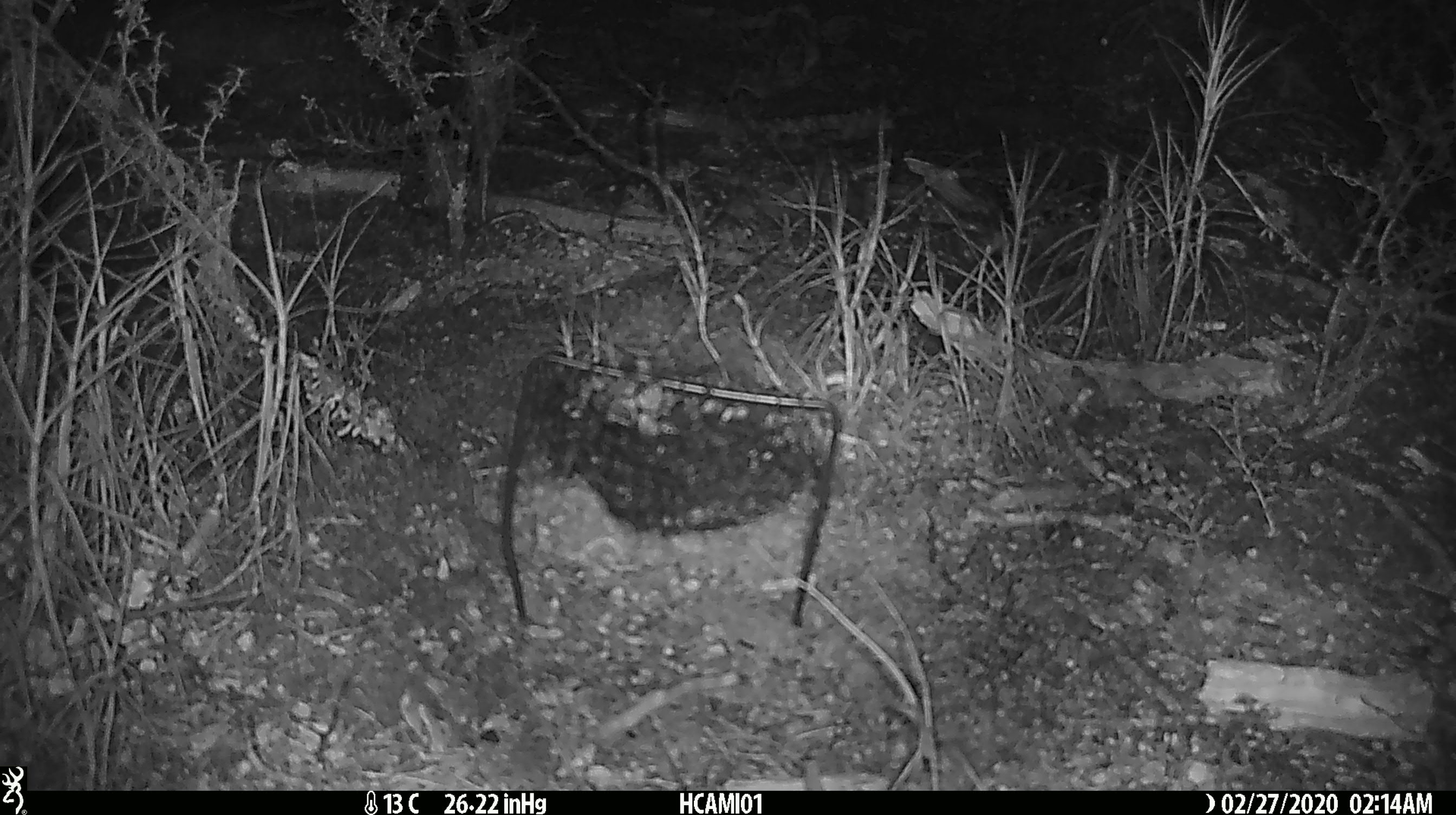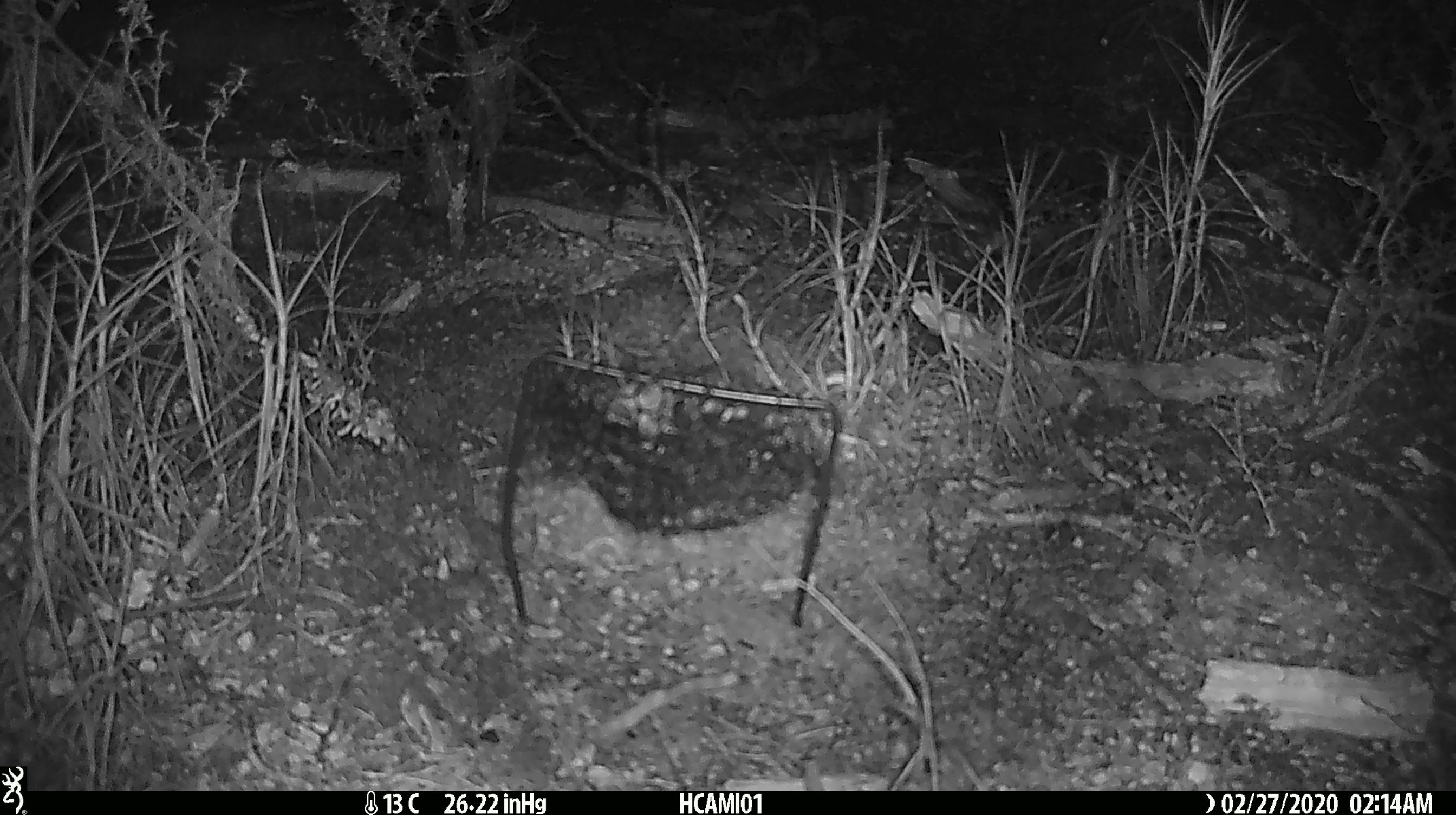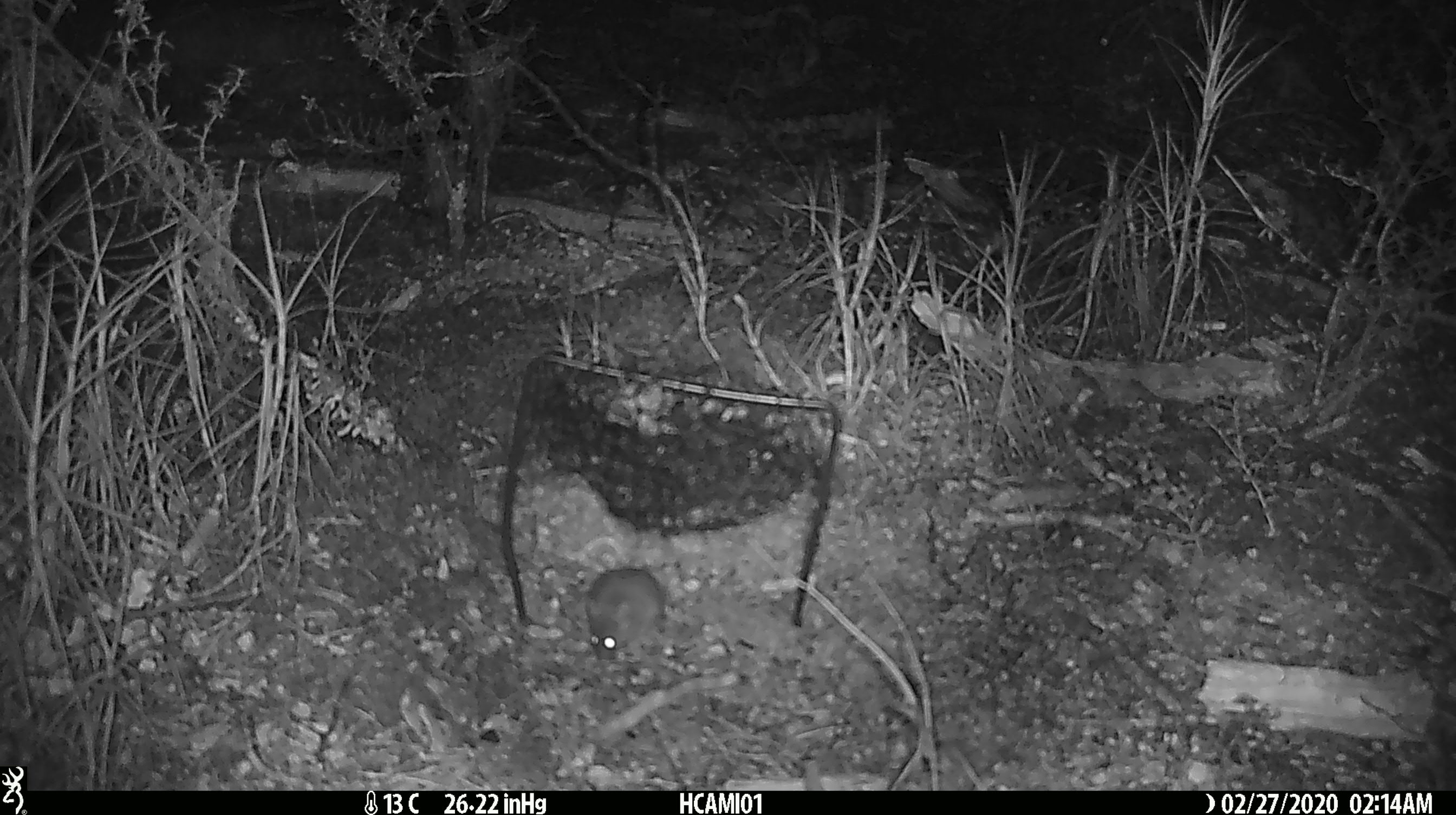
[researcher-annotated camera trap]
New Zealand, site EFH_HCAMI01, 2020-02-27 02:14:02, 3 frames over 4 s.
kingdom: Animalia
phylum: Chordata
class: Mammalia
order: Rodentia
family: Muridae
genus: Mus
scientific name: Mus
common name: mouse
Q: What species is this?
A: Mouse (Mus).